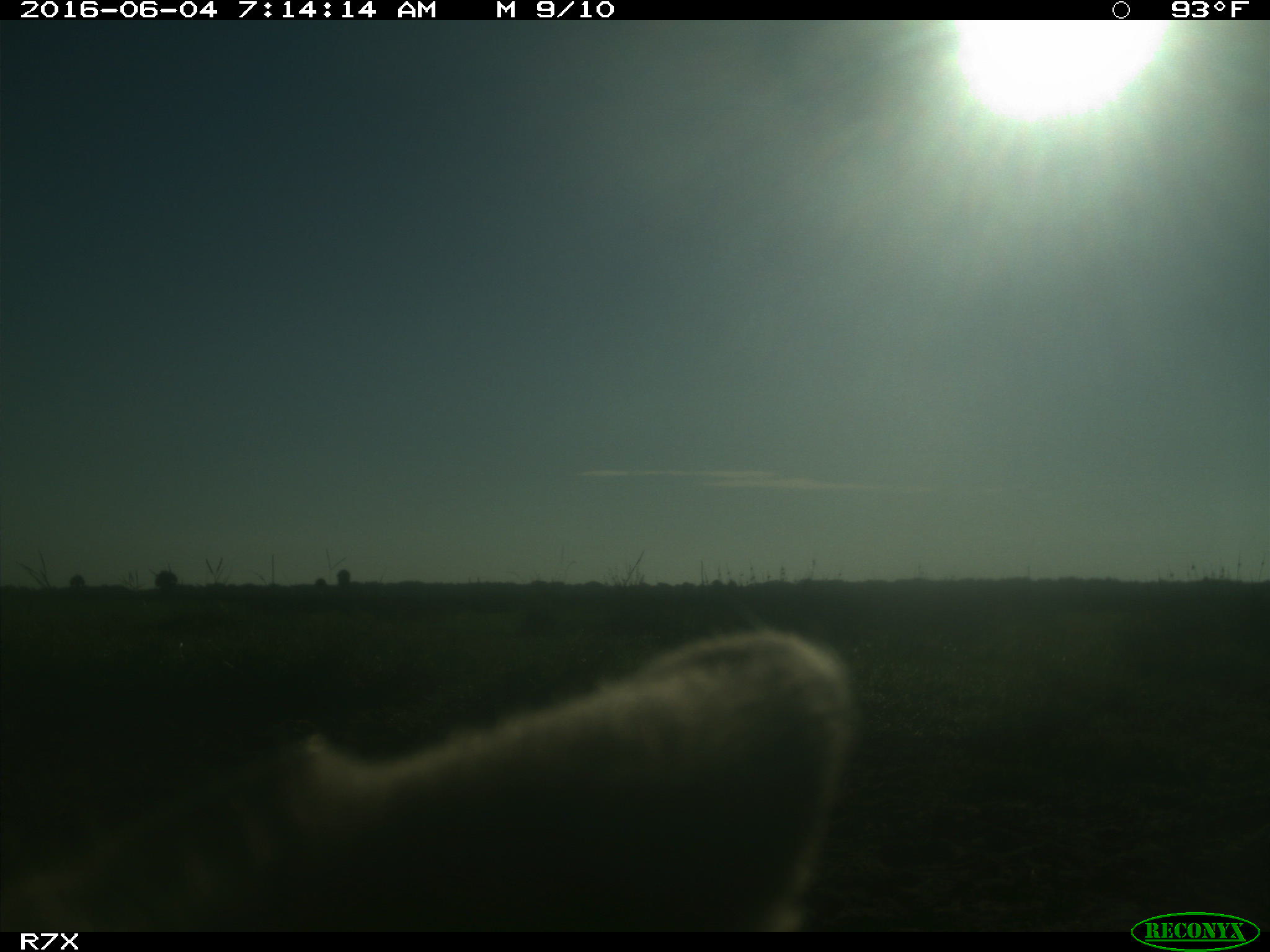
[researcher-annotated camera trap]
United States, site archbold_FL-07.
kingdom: Animalia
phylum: Chordata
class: Mammalia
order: Artiodactyla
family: Bovidae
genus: Bos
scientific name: Bos taurus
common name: domestic cow